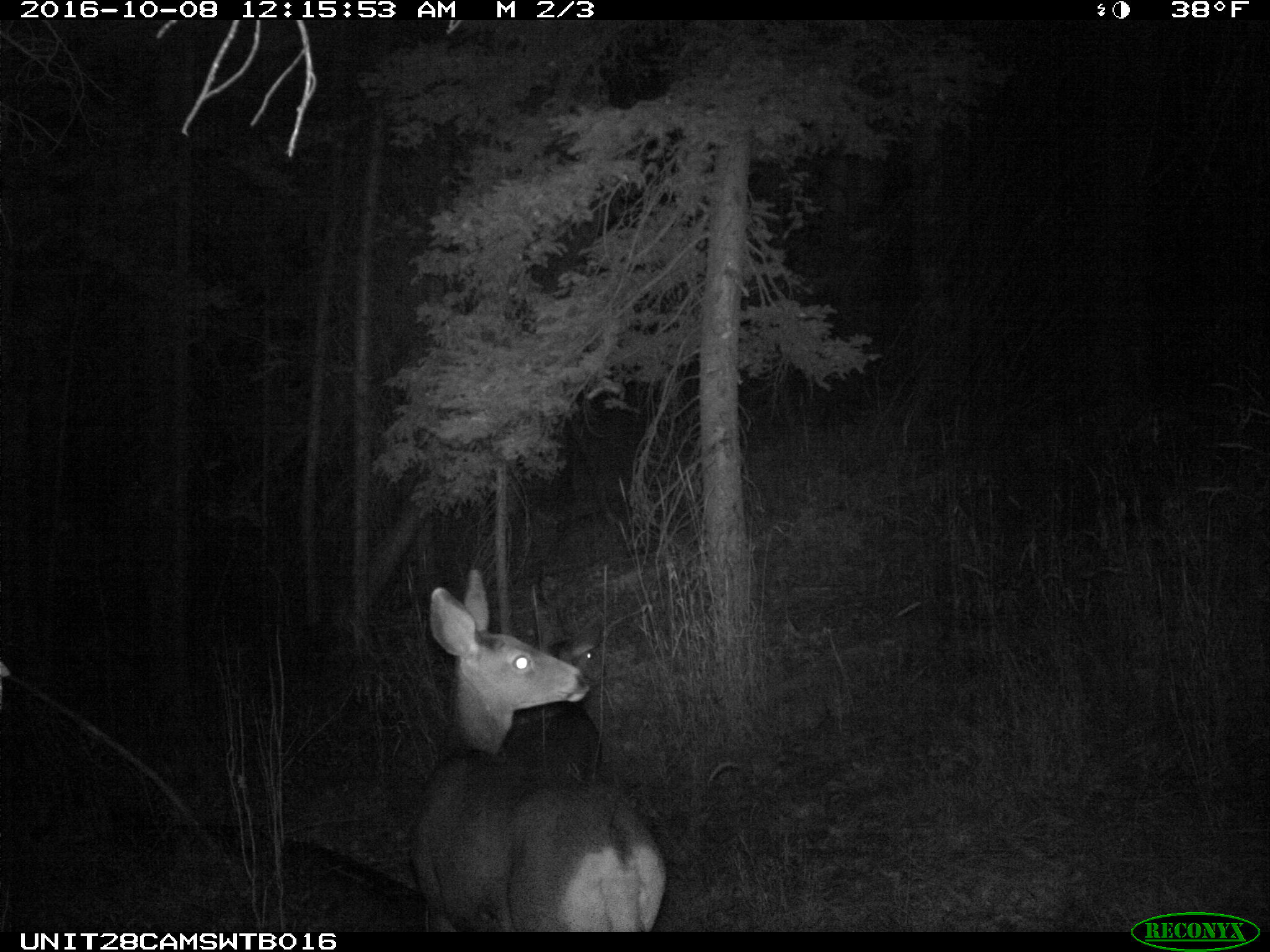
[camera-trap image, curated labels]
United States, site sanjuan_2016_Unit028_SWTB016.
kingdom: Animalia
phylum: Chordata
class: Mammalia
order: Artiodactyla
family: Cervidae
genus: Odocoileus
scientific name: Odocoileus hemionus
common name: mule deer